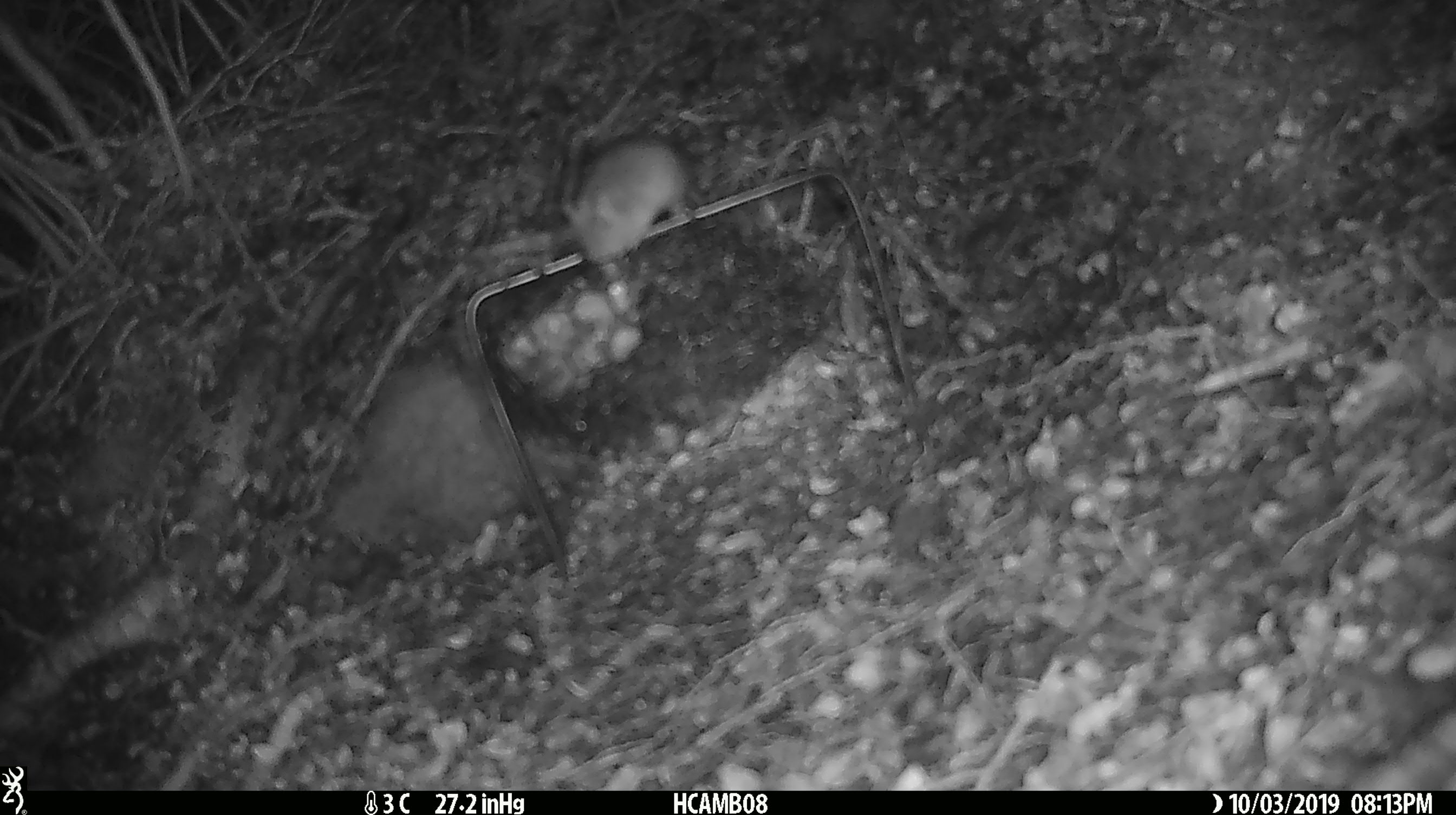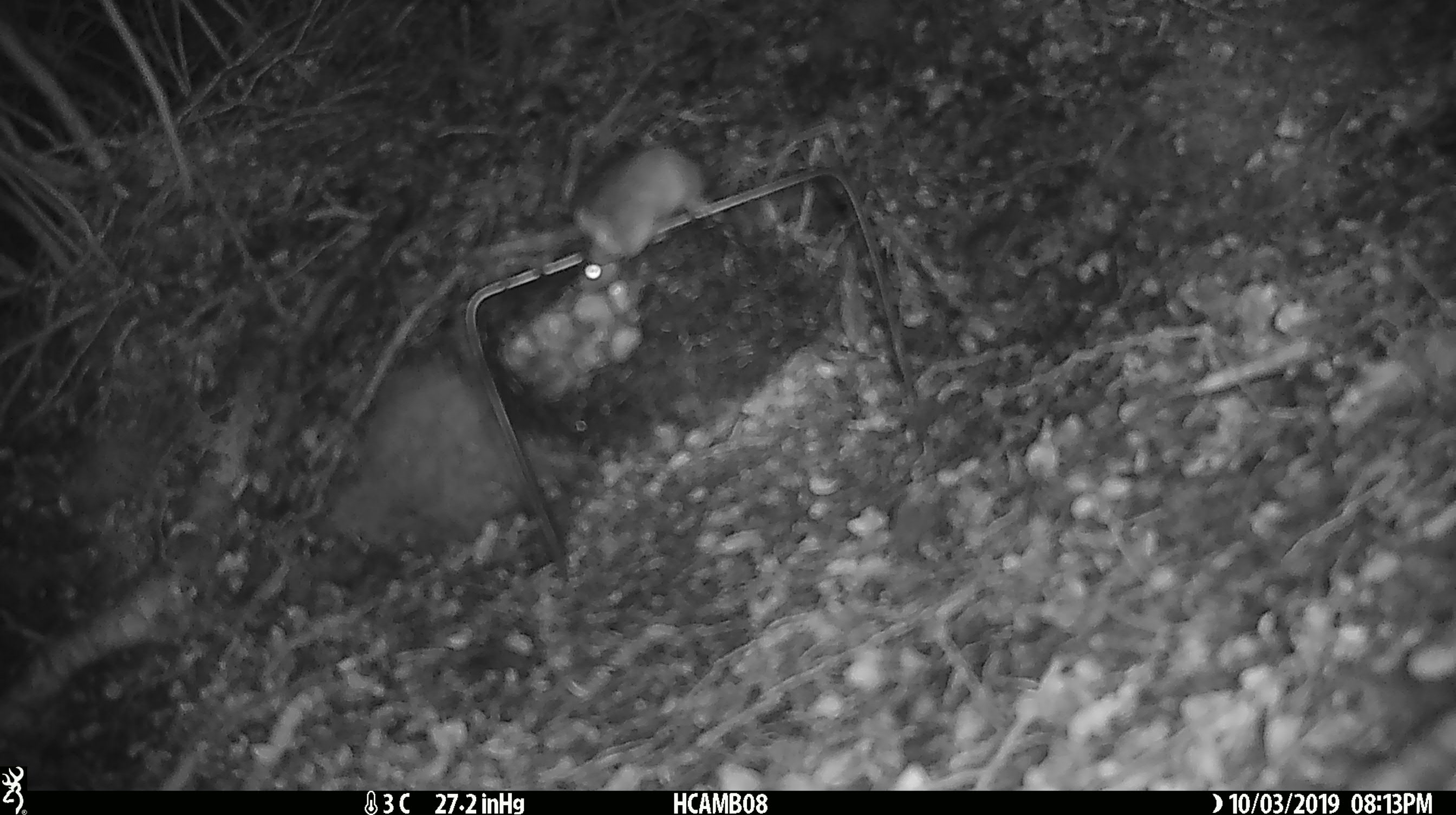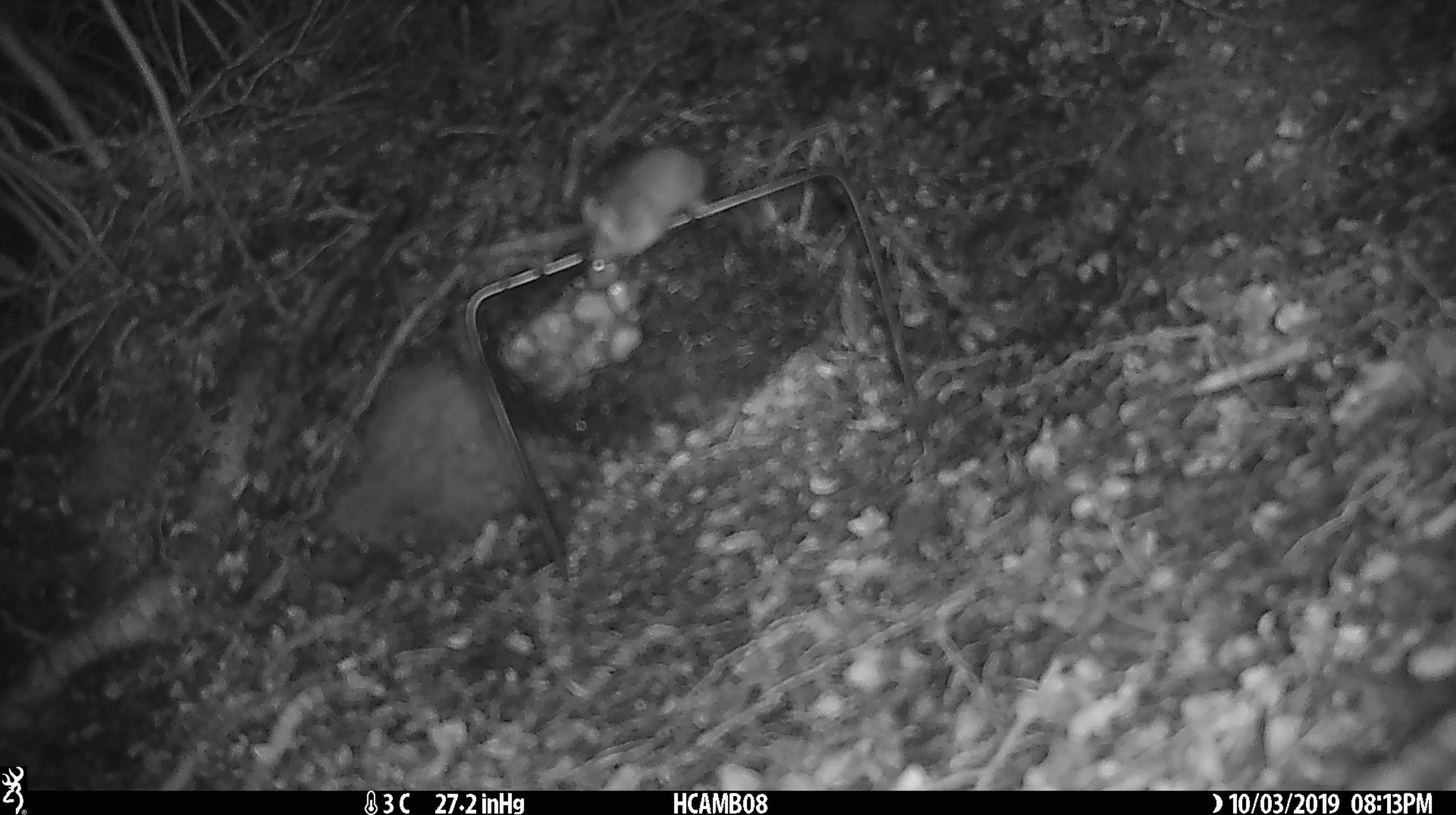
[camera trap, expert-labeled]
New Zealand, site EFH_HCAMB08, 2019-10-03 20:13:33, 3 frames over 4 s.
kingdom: Animalia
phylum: Chordata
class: Mammalia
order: Rodentia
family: Muridae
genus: Mus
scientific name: Mus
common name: mouse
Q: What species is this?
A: Mouse (Mus).